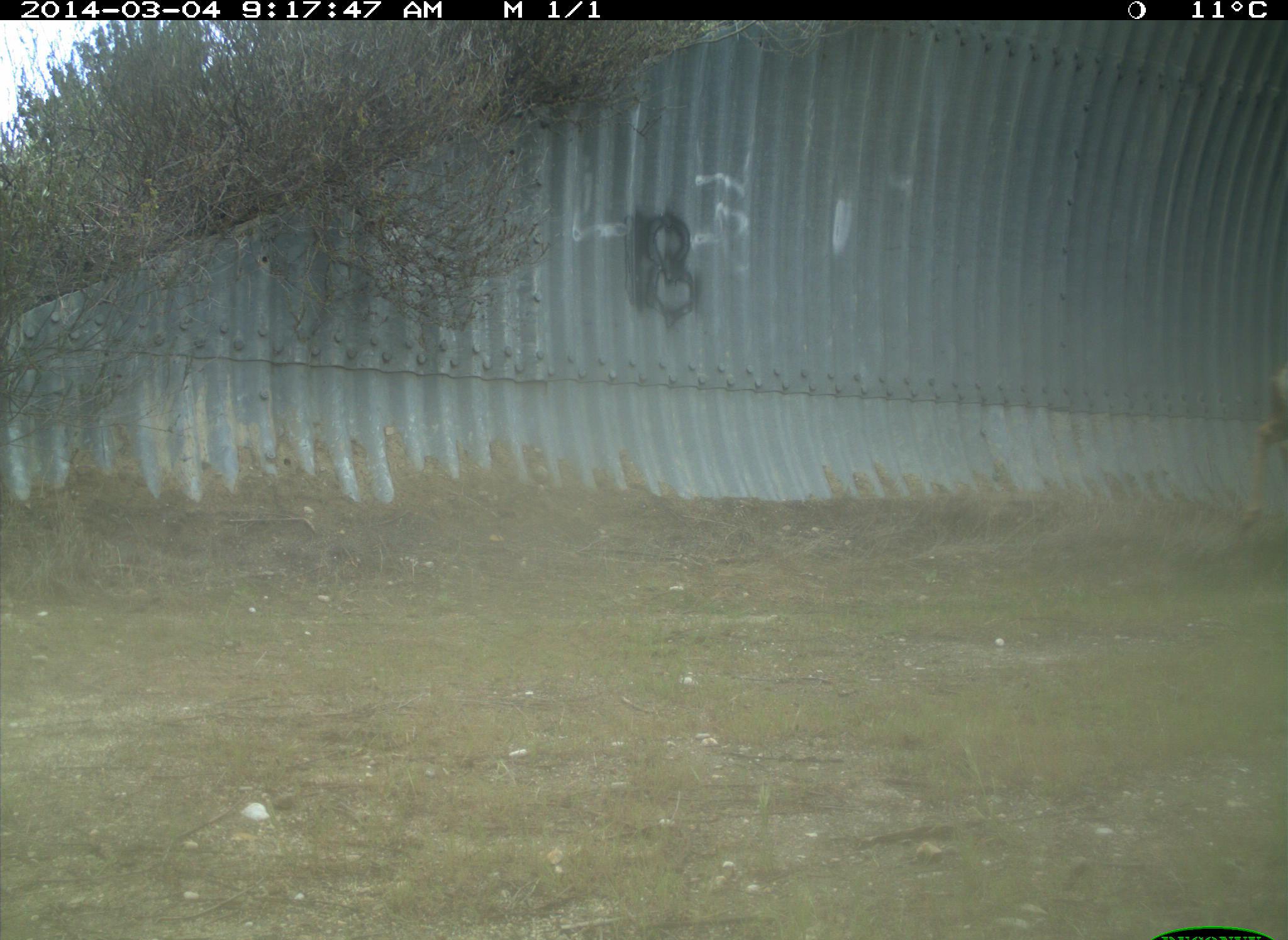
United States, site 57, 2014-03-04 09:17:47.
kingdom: Animalia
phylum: Chordata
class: Mammalia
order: Artiodactyla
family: Cervidae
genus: Odocoileus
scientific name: Odocoileus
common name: deer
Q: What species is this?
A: Deer (Odocoileus).